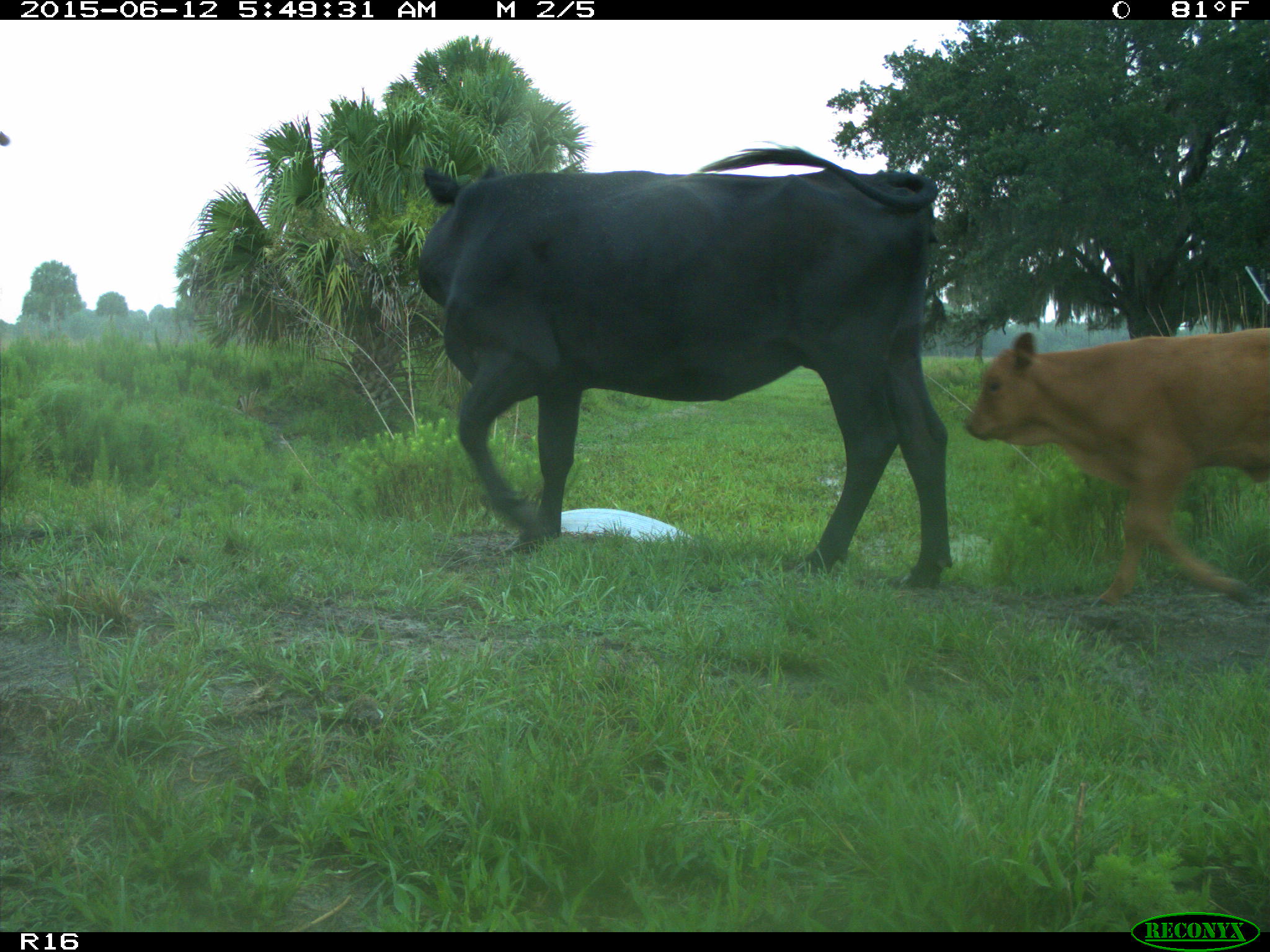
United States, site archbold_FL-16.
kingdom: Animalia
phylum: Chordata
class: Mammalia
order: Artiodactyla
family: Bovidae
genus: Bos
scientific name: Bos taurus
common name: domestic cow